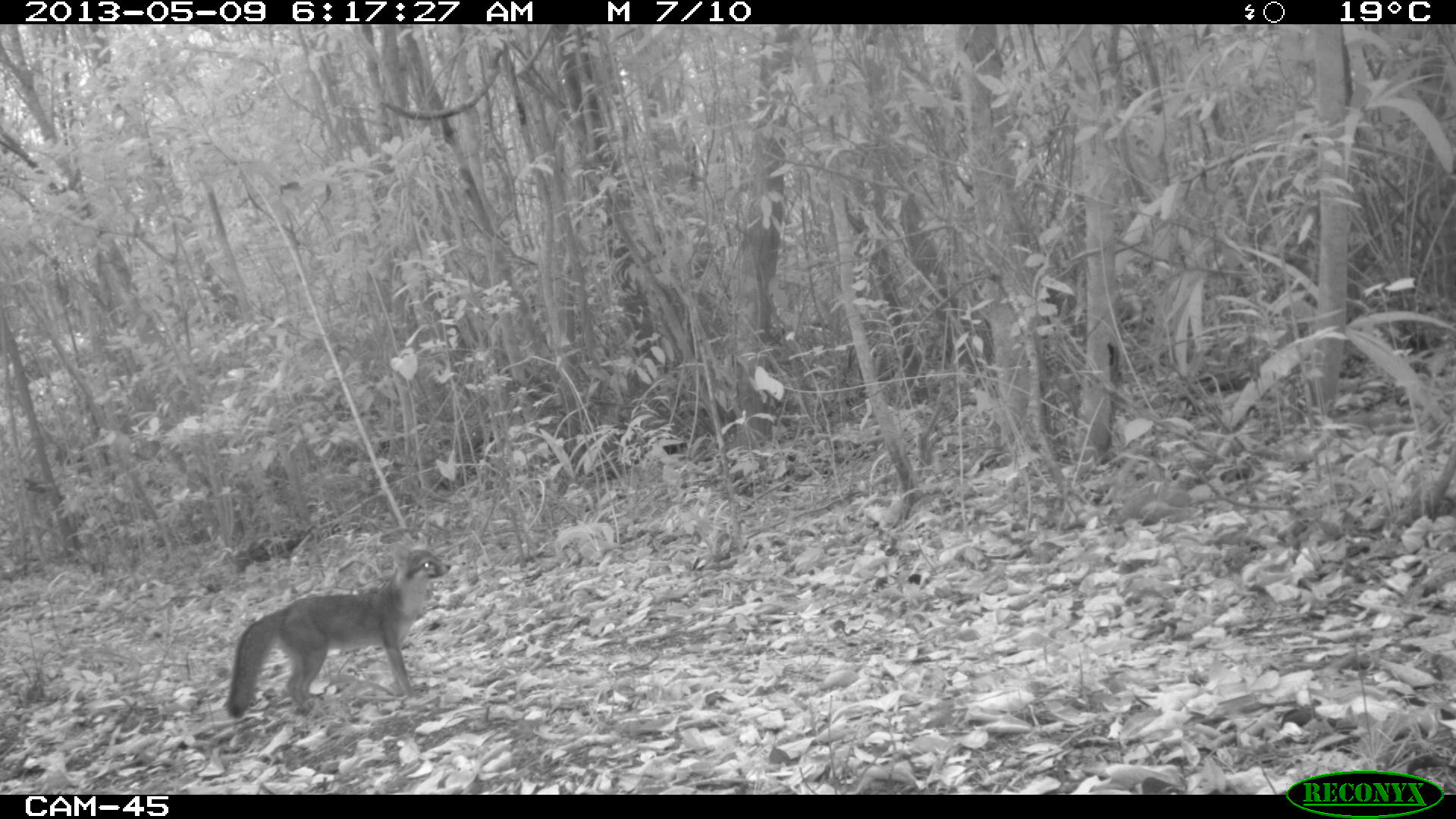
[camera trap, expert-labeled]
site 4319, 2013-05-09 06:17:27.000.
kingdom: Animalia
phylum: Chordata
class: Mammalia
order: Carnivora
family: Canidae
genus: Urocyon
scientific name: Urocyon cinereoargenteus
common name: gray fox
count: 1